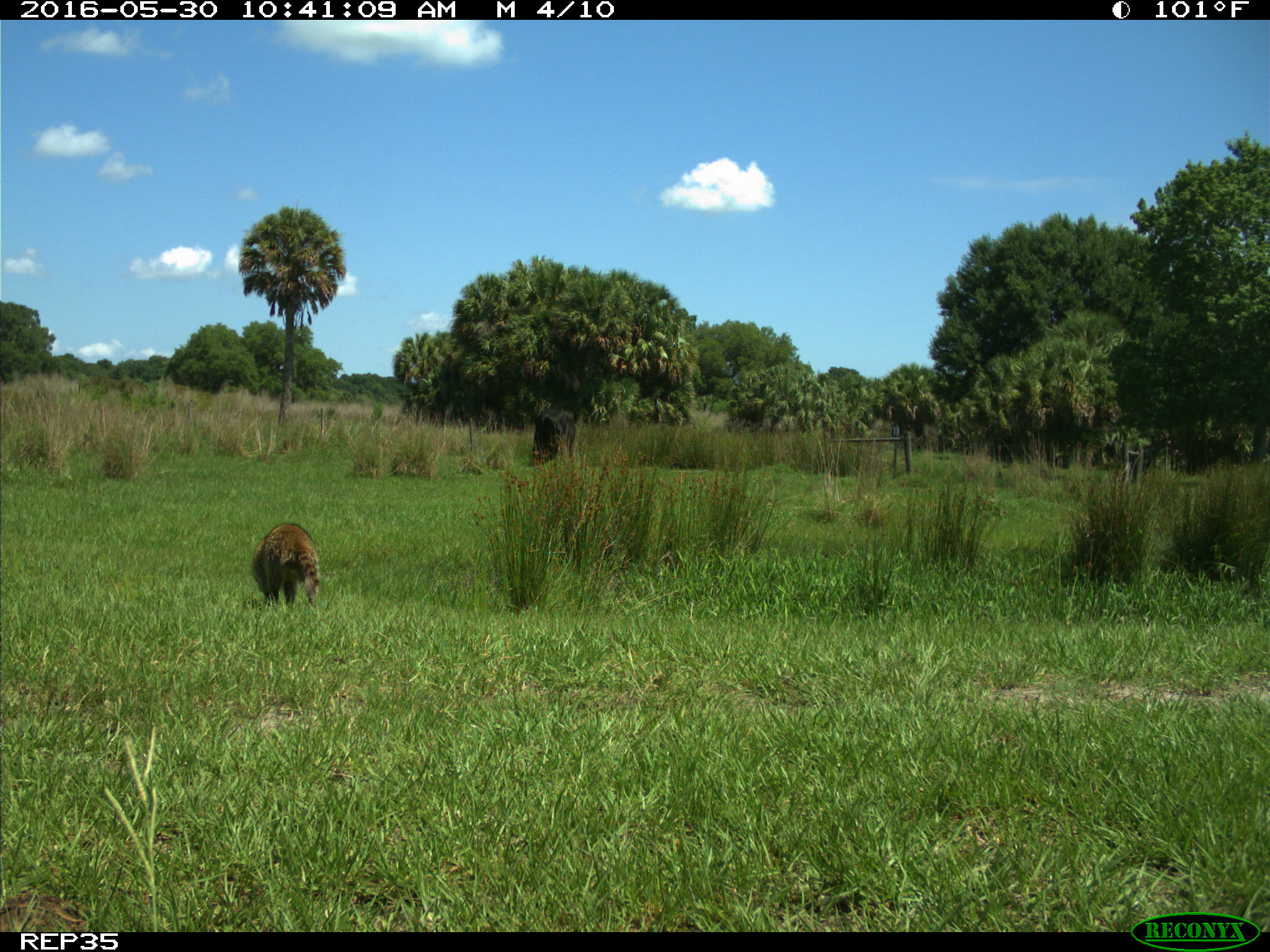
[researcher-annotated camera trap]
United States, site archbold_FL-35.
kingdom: Animalia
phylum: Chordata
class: Mammalia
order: Carnivora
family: Procyonidae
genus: Procyon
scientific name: Procyon lotor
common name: common raccoon